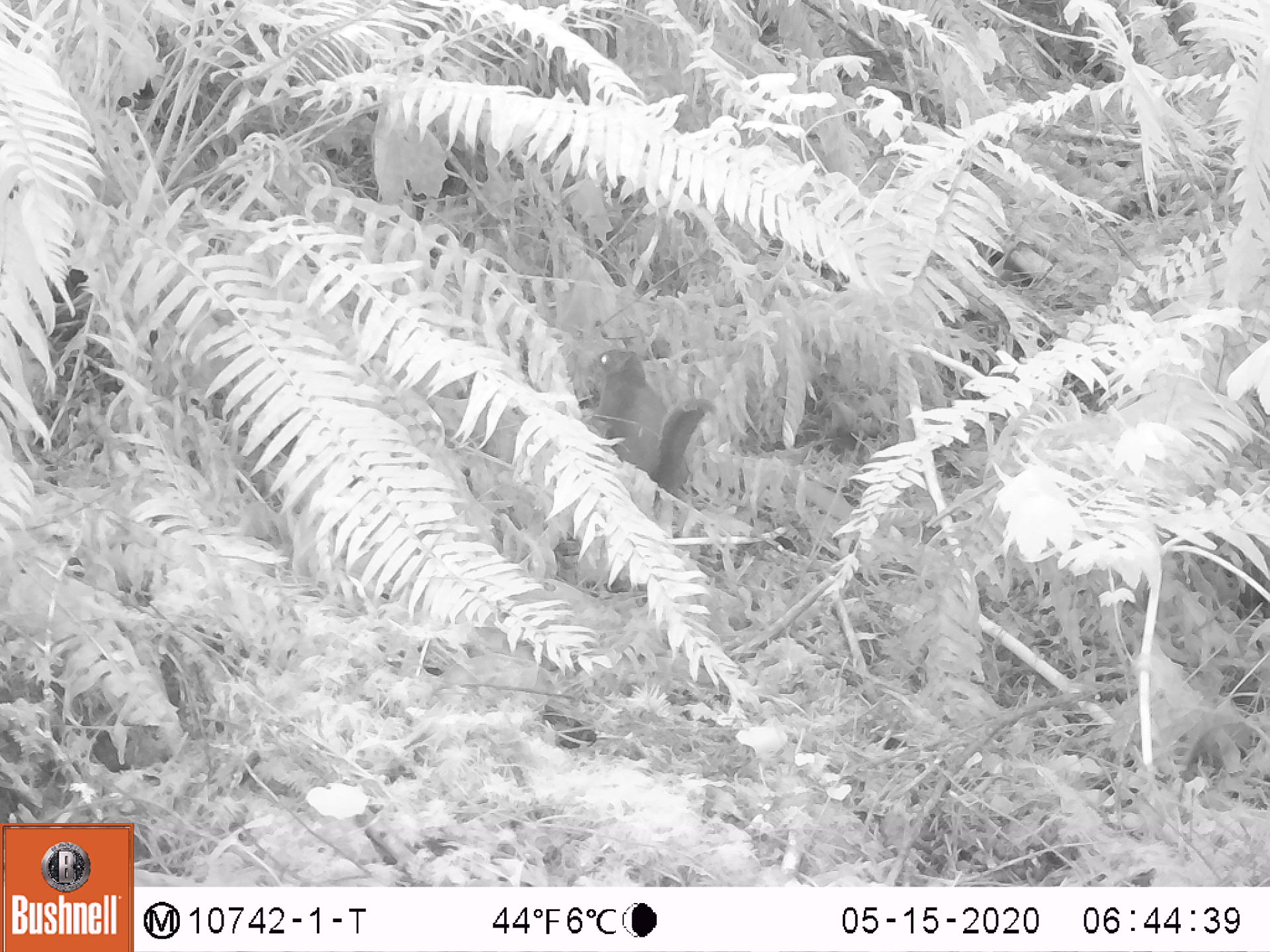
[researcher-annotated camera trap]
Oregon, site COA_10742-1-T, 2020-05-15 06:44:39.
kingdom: Animalia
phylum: Chordata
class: Mammalia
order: Rodentia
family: Sciuridae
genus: Glaucomys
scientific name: Glaucomys oregonensis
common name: humboldt's flying squirrel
Humboldt's flying squirrel (Glaucomys oregonensis).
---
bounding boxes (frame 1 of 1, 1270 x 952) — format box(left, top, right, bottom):
humboldt's flying squirrel: box(583, 332, 723, 513)